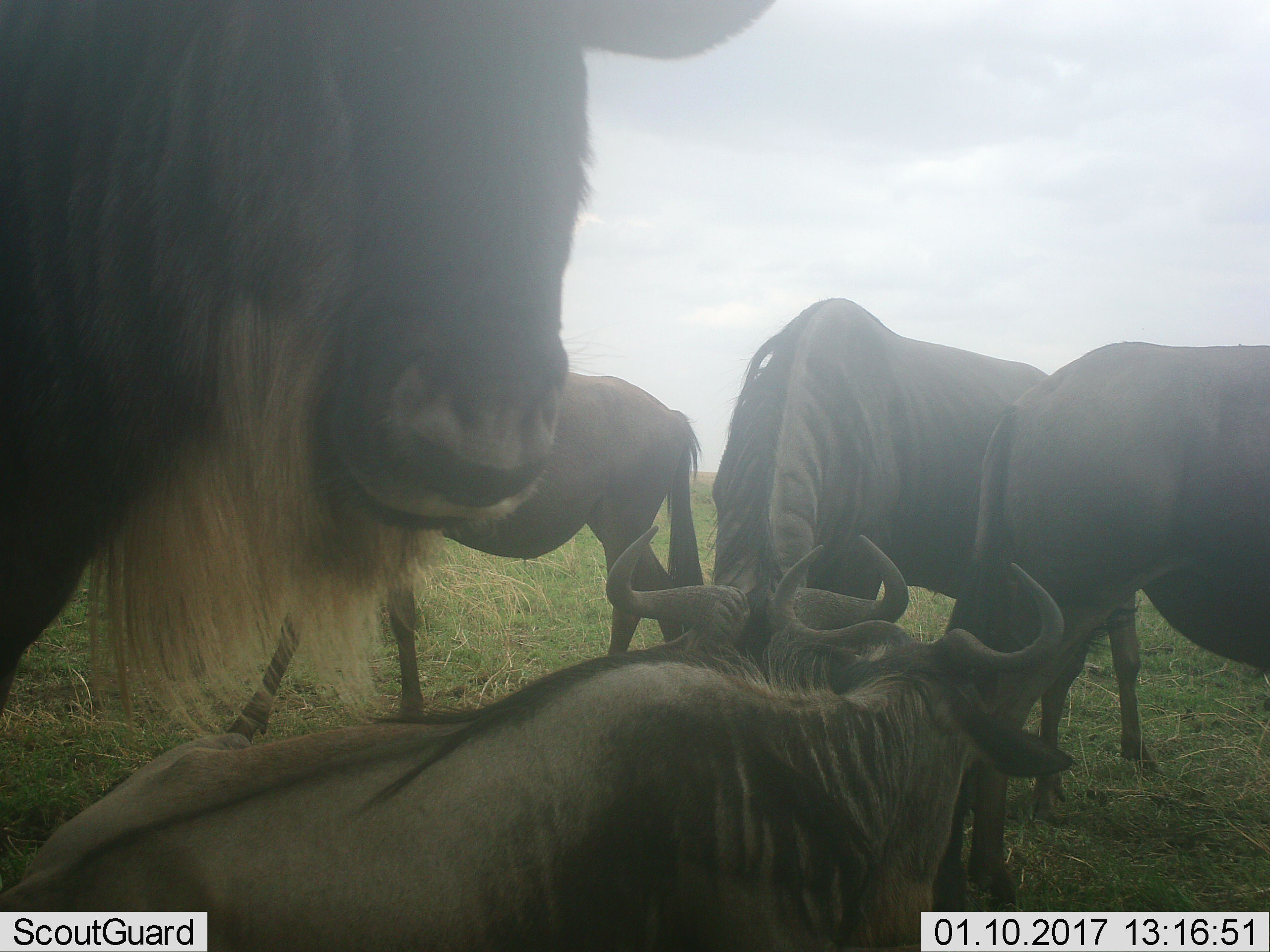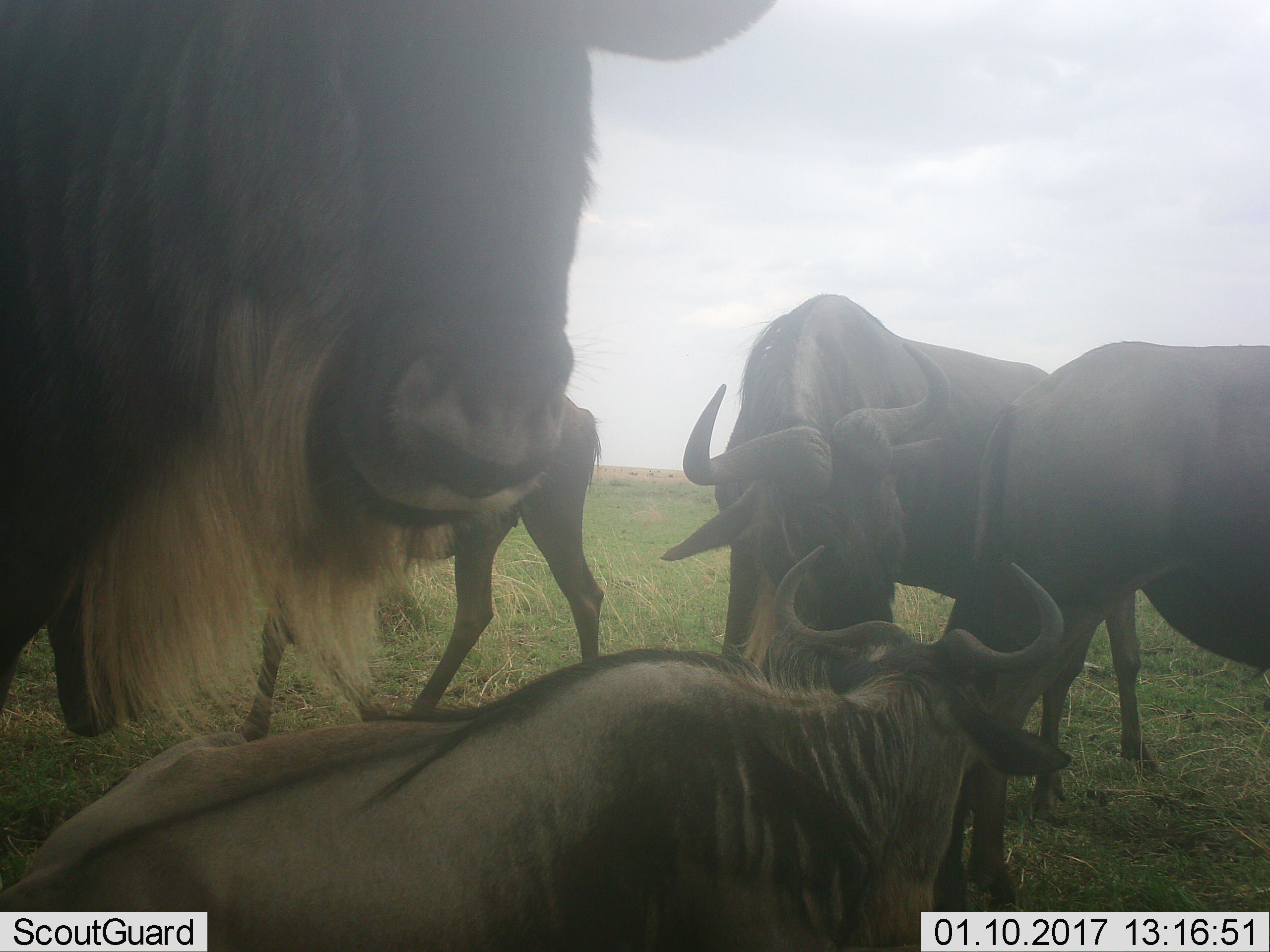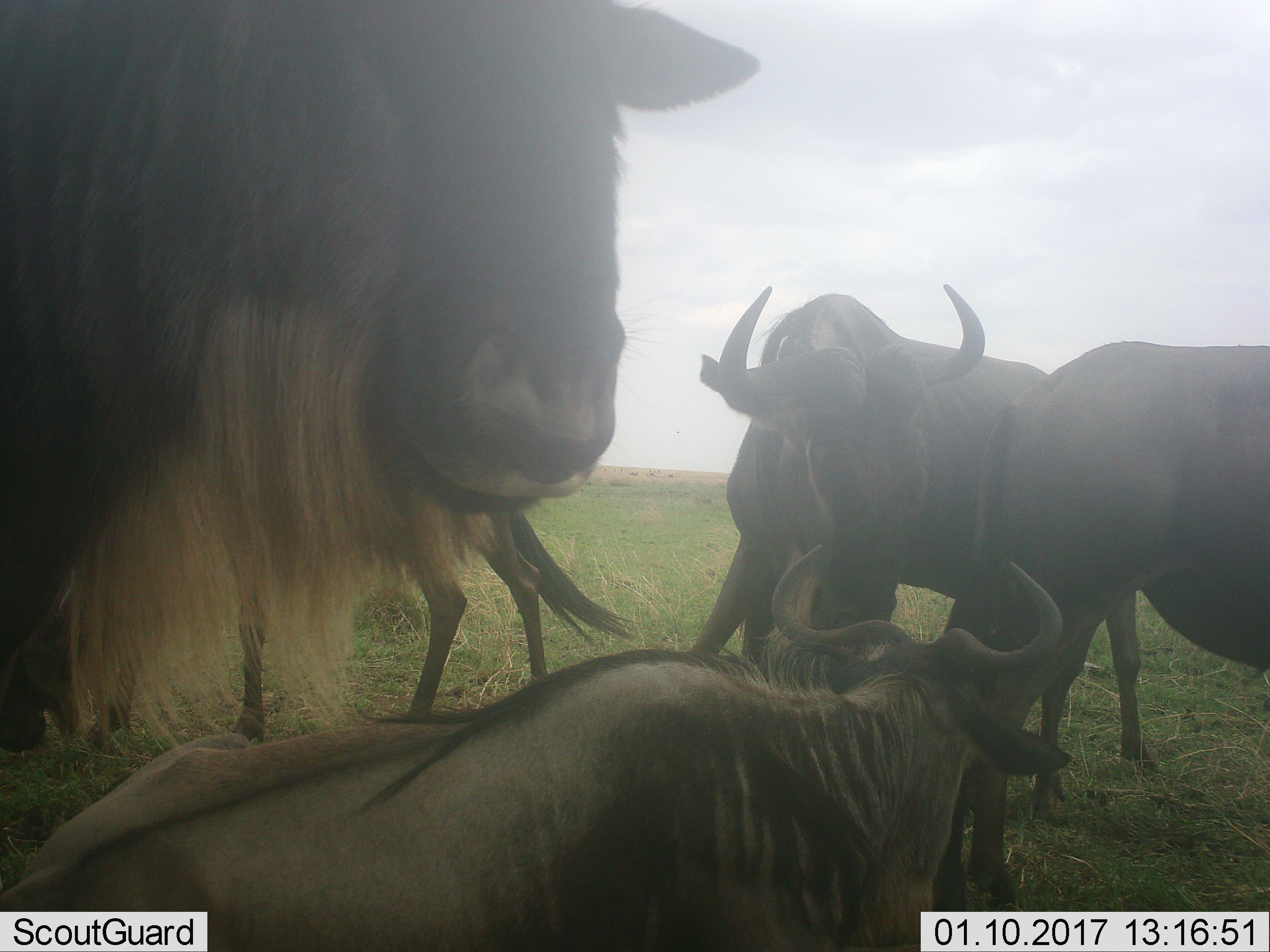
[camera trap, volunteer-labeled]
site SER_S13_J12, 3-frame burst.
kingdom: Animalia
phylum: Chordata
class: Mammalia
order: Artiodactyla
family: Bovidae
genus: Connochaetes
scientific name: Connochaetes taurinus taurinus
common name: blue wildebeest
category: wildebeestblue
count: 6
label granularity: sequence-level